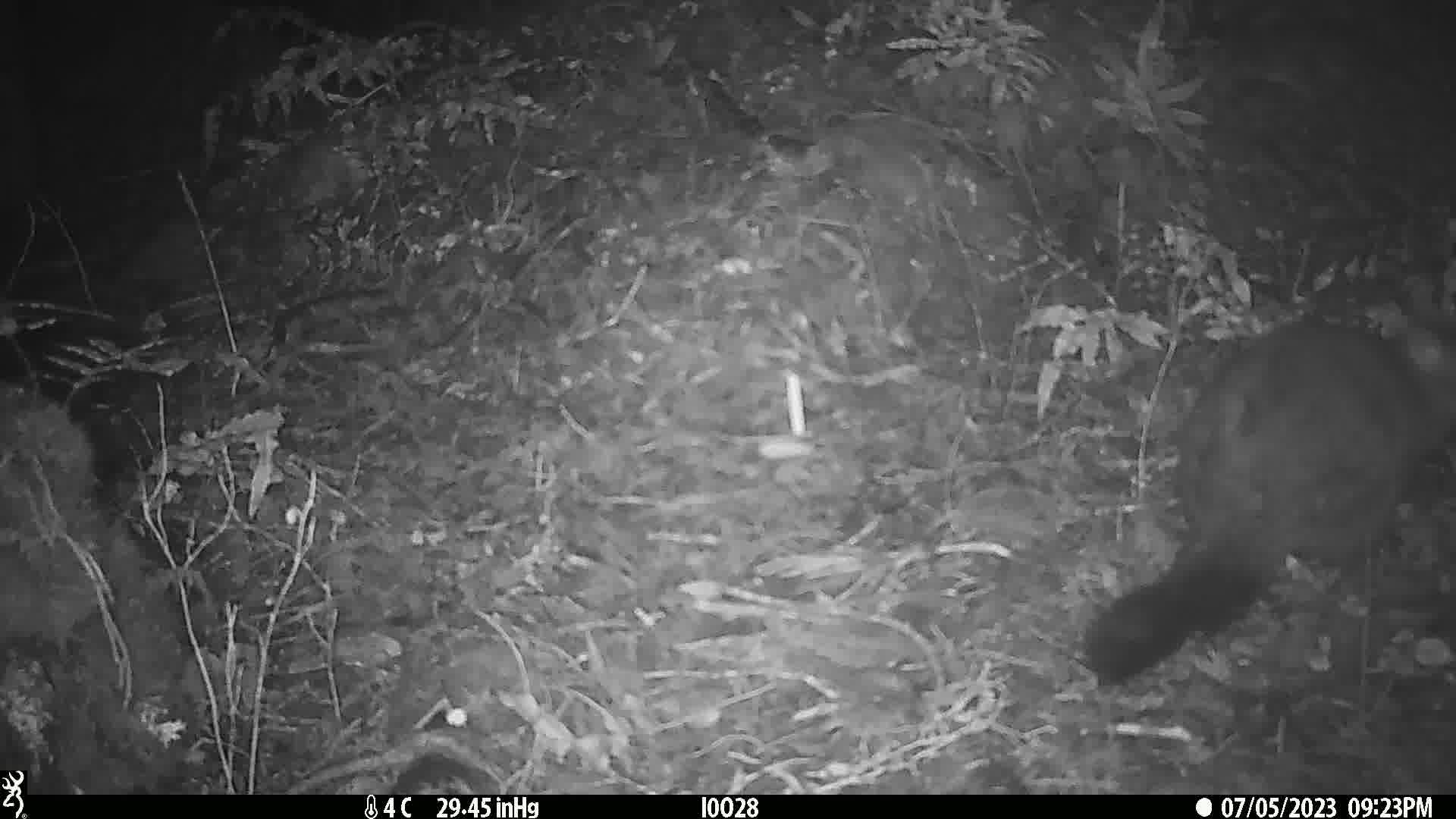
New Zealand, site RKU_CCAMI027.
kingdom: Animalia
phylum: Chordata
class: Mammalia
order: Diprotodontia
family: Phalangeridae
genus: Trichosurus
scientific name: Trichosurus vulpecula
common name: common brushtail possum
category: possum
Possum (common brushtail possum) (Trichosurus vulpecula).